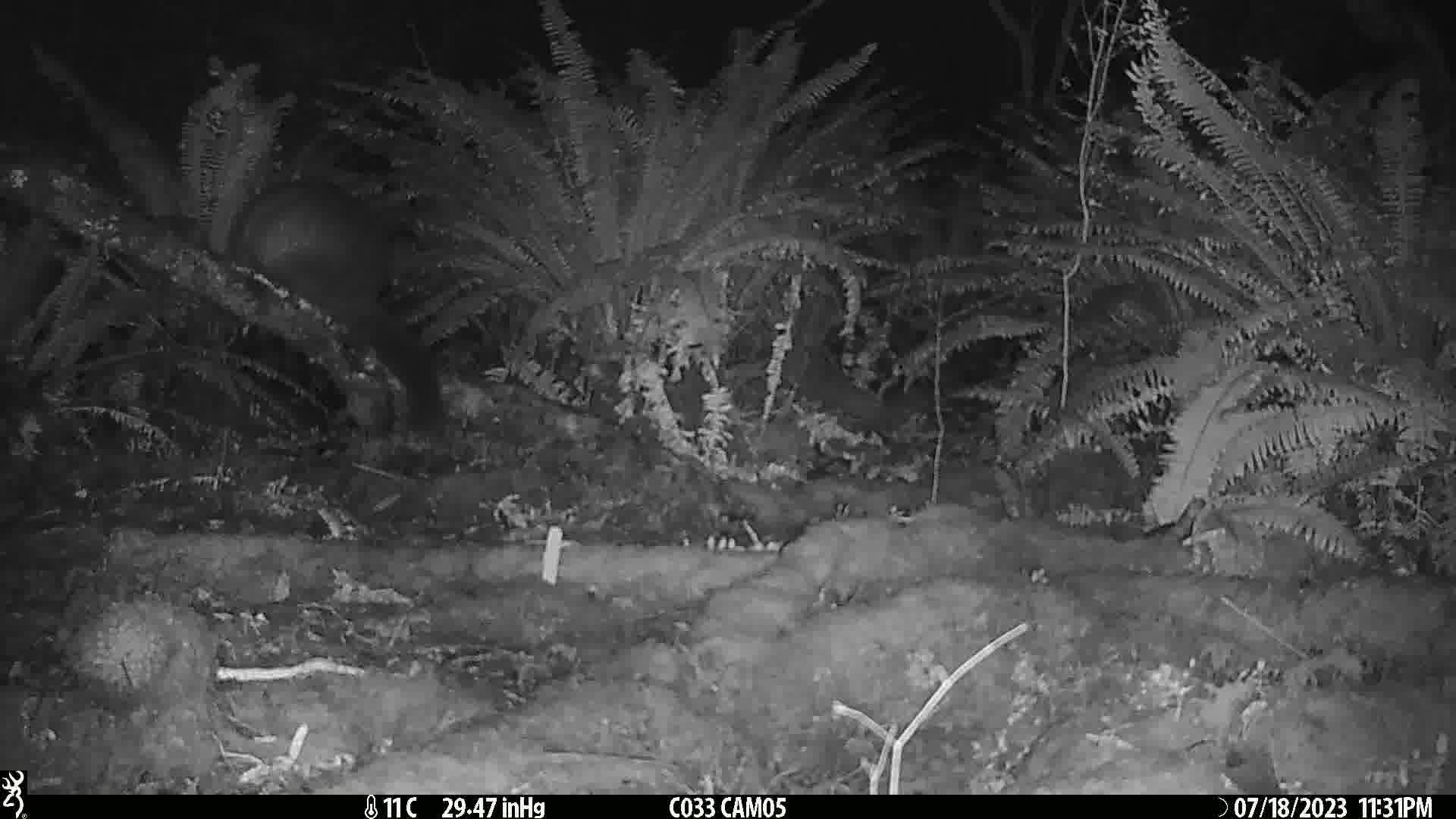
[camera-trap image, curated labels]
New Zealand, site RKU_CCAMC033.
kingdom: Animalia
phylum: Chordata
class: Mammalia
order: Diprotodontia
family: Phalangeridae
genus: Trichosurus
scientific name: Trichosurus vulpecula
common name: common brushtail possum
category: possum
Possum (common brushtail possum) (Trichosurus vulpecula).